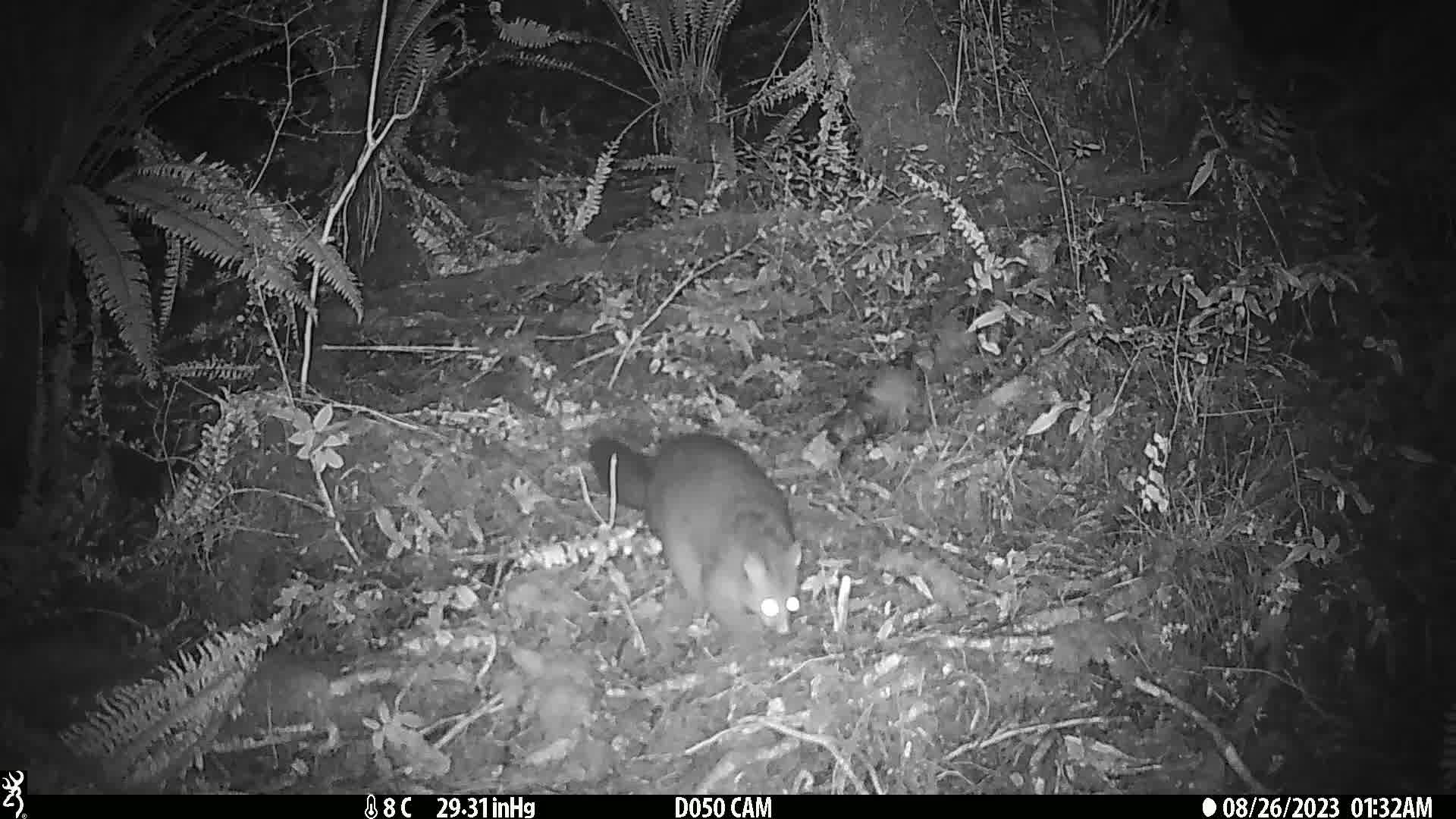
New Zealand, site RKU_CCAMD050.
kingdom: Animalia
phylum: Chordata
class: Mammalia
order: Diprotodontia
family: Phalangeridae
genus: Trichosurus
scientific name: Trichosurus vulpecula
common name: common brushtail possum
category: possum